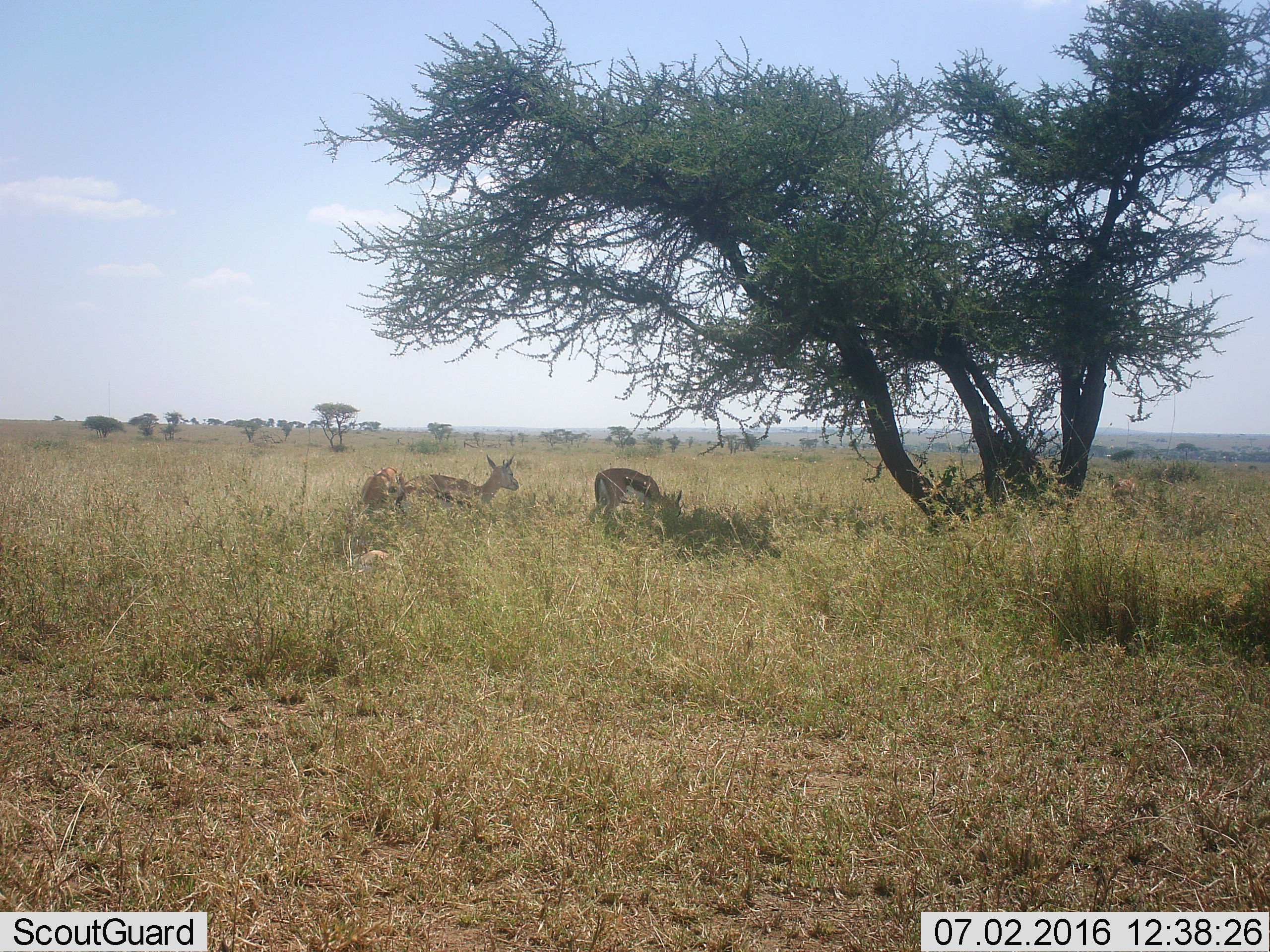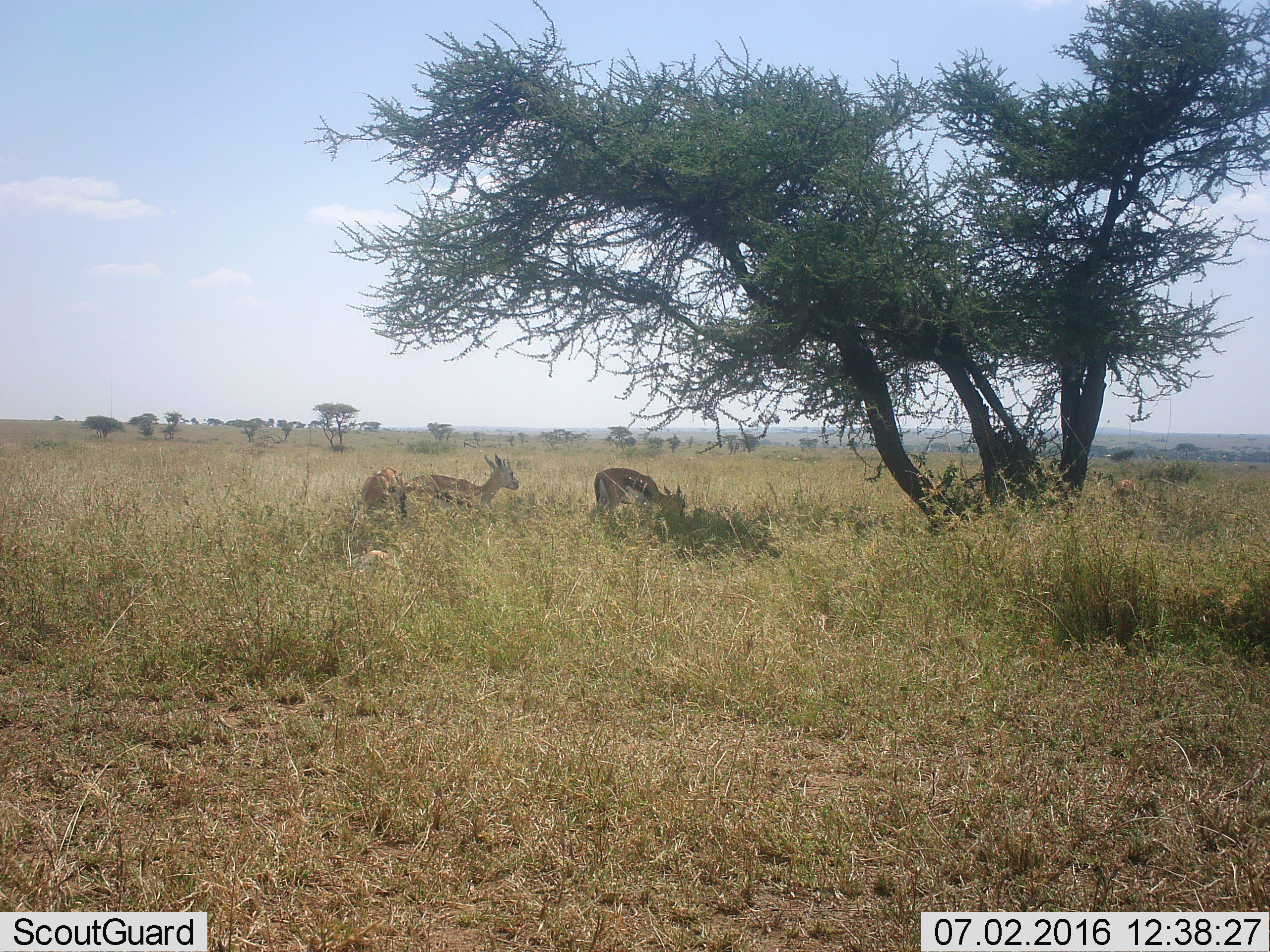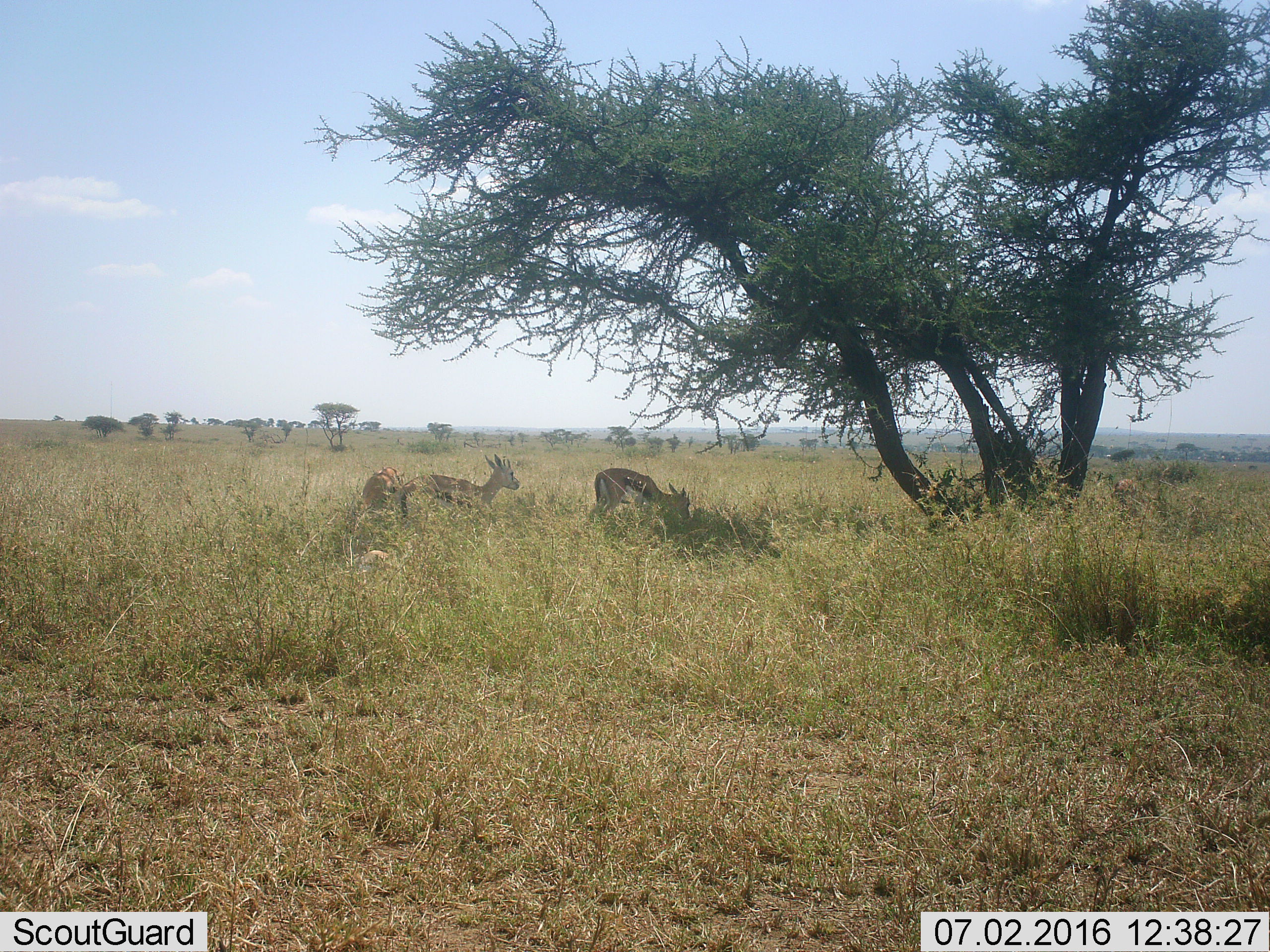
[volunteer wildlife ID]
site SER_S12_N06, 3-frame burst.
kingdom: Animalia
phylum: Chordata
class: Mammalia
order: Artiodactyla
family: Bovidae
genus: Eudorcas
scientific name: Eudorcas thomsonii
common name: thomson's gazelle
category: gazellethomsons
Gazellethomsons (thomson's gazelle) (Eudorcas thomsonii), count 3. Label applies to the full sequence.